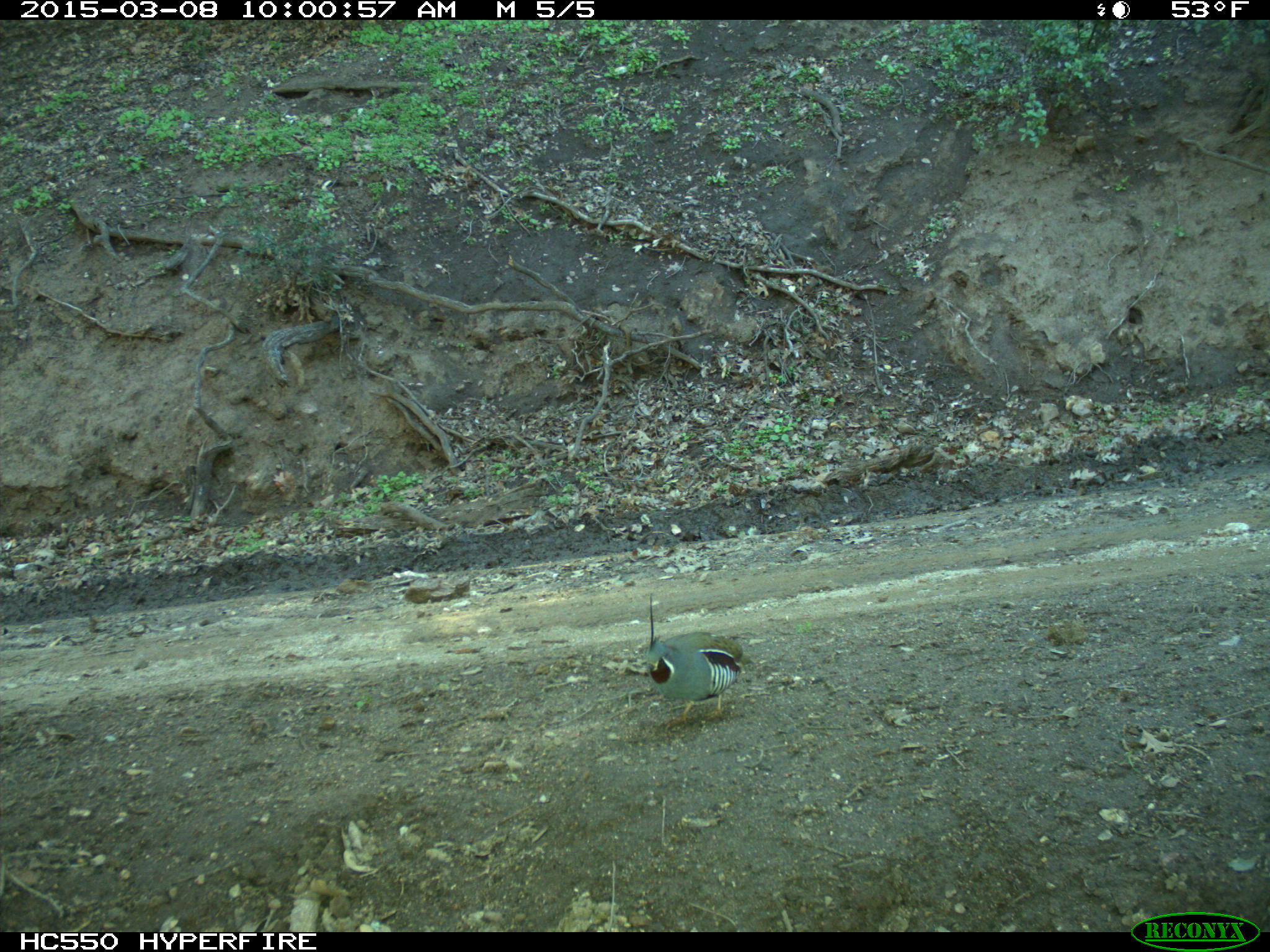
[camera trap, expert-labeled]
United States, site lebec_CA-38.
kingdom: Animalia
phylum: Chordata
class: Aves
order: Galliformes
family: Odontophoridae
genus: Callipepla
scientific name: Callipepla californica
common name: california quail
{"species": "Callipepla californica (california quail)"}